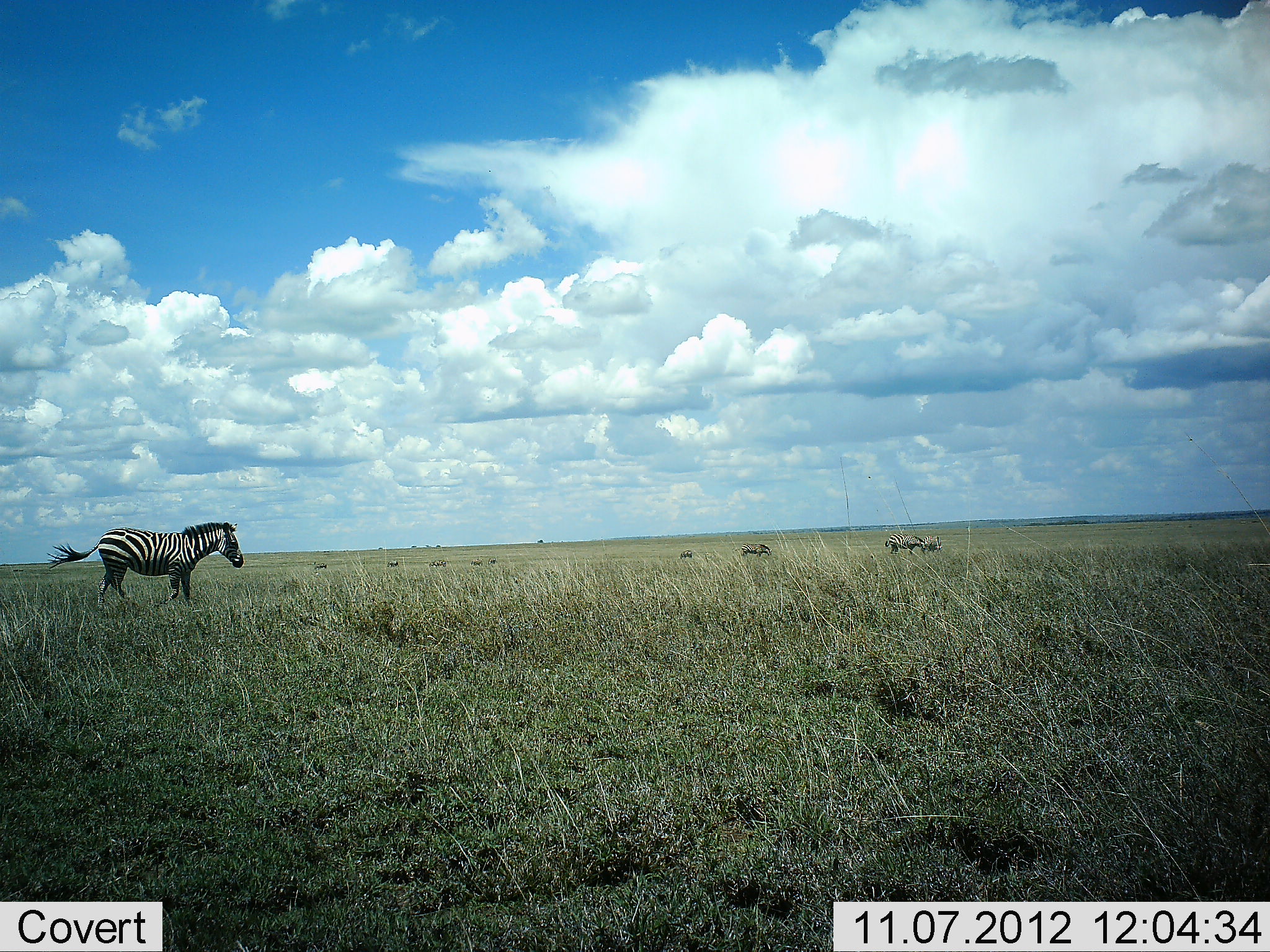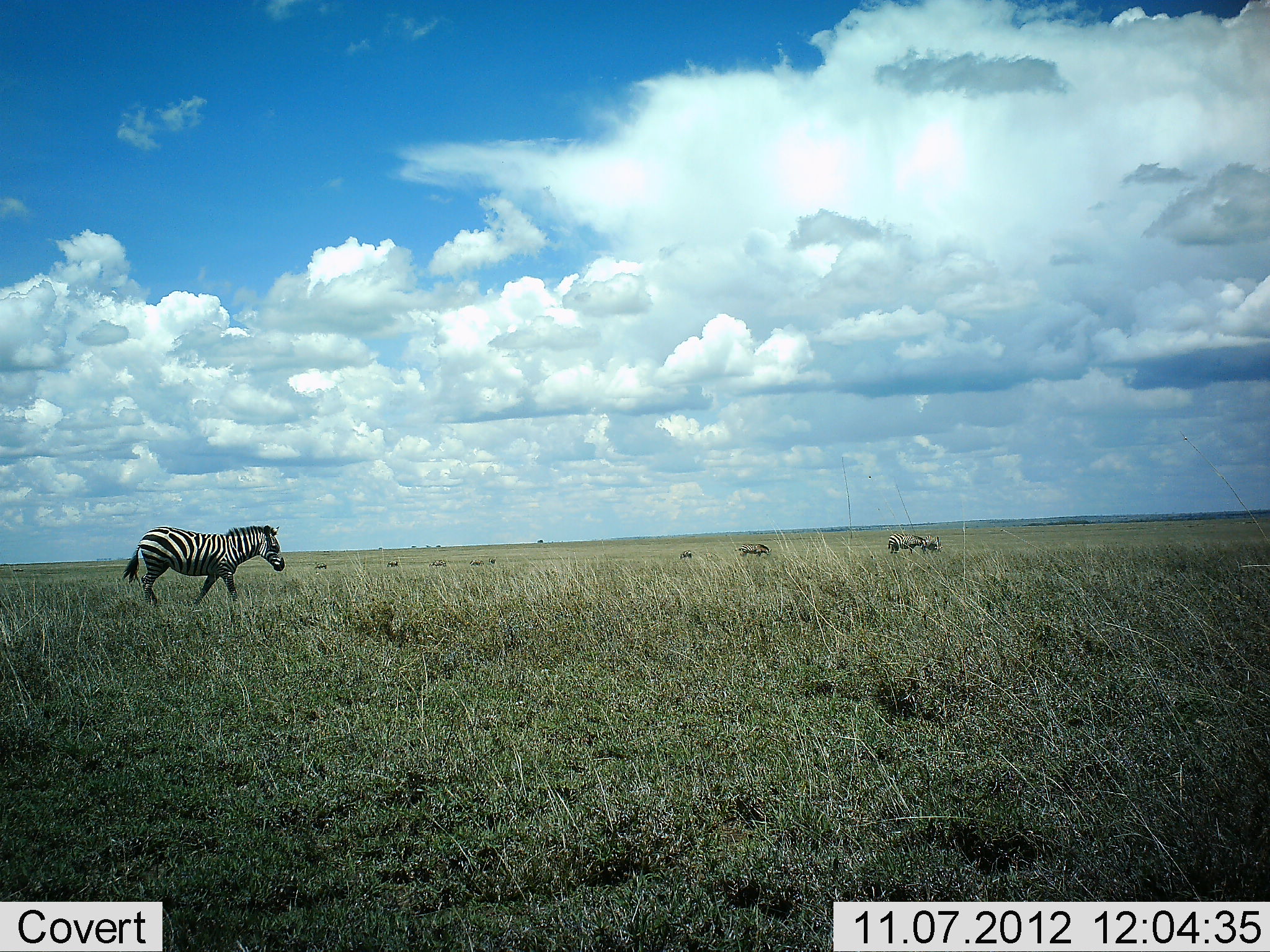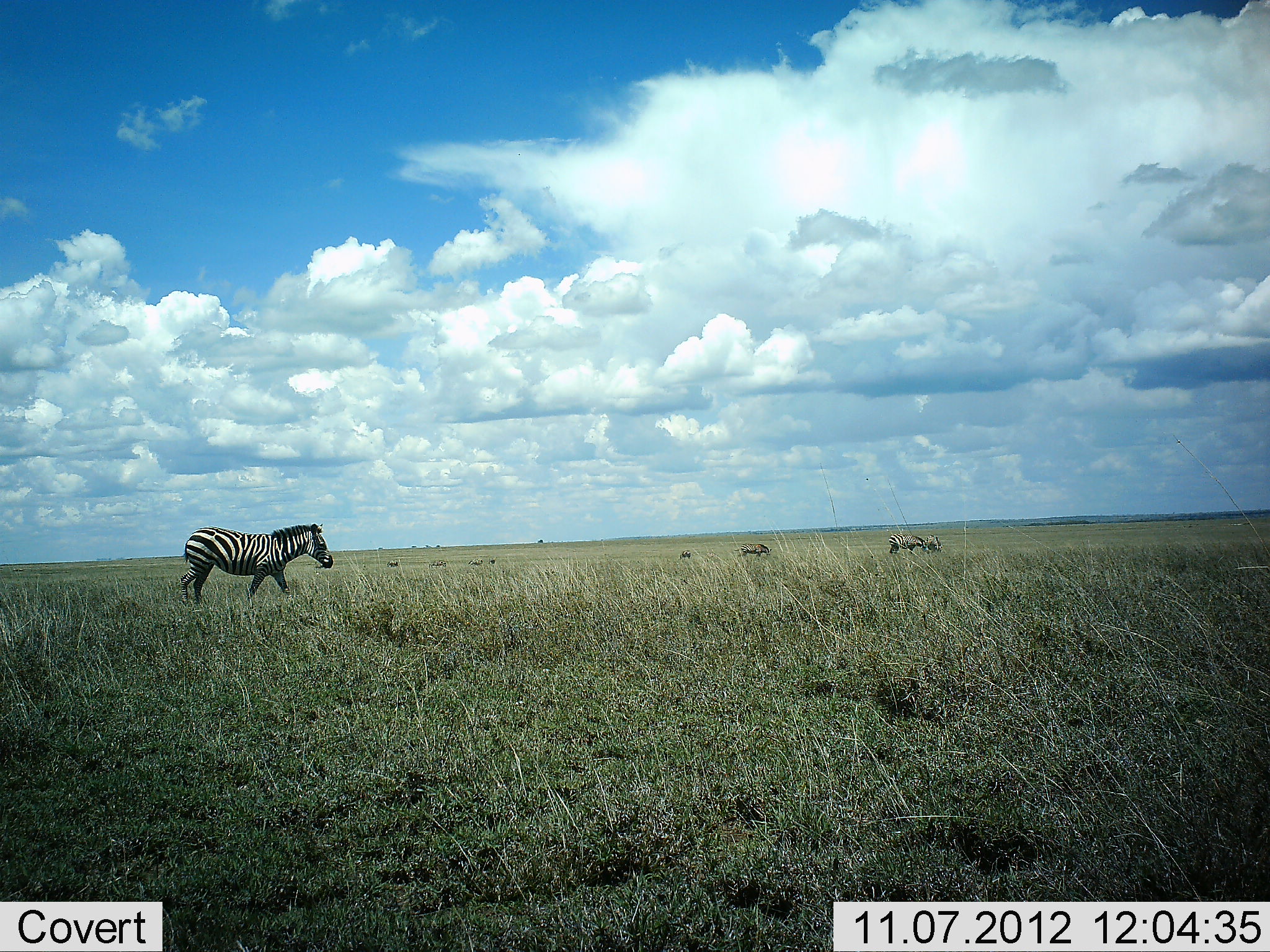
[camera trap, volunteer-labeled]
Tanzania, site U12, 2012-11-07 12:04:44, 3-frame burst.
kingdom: Animalia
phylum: Chordata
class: Mammalia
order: Perissodactyla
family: Equidae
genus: Equus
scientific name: Equus quagga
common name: plains zebra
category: zebra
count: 7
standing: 70%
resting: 0%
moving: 100%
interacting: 0%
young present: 0%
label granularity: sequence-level